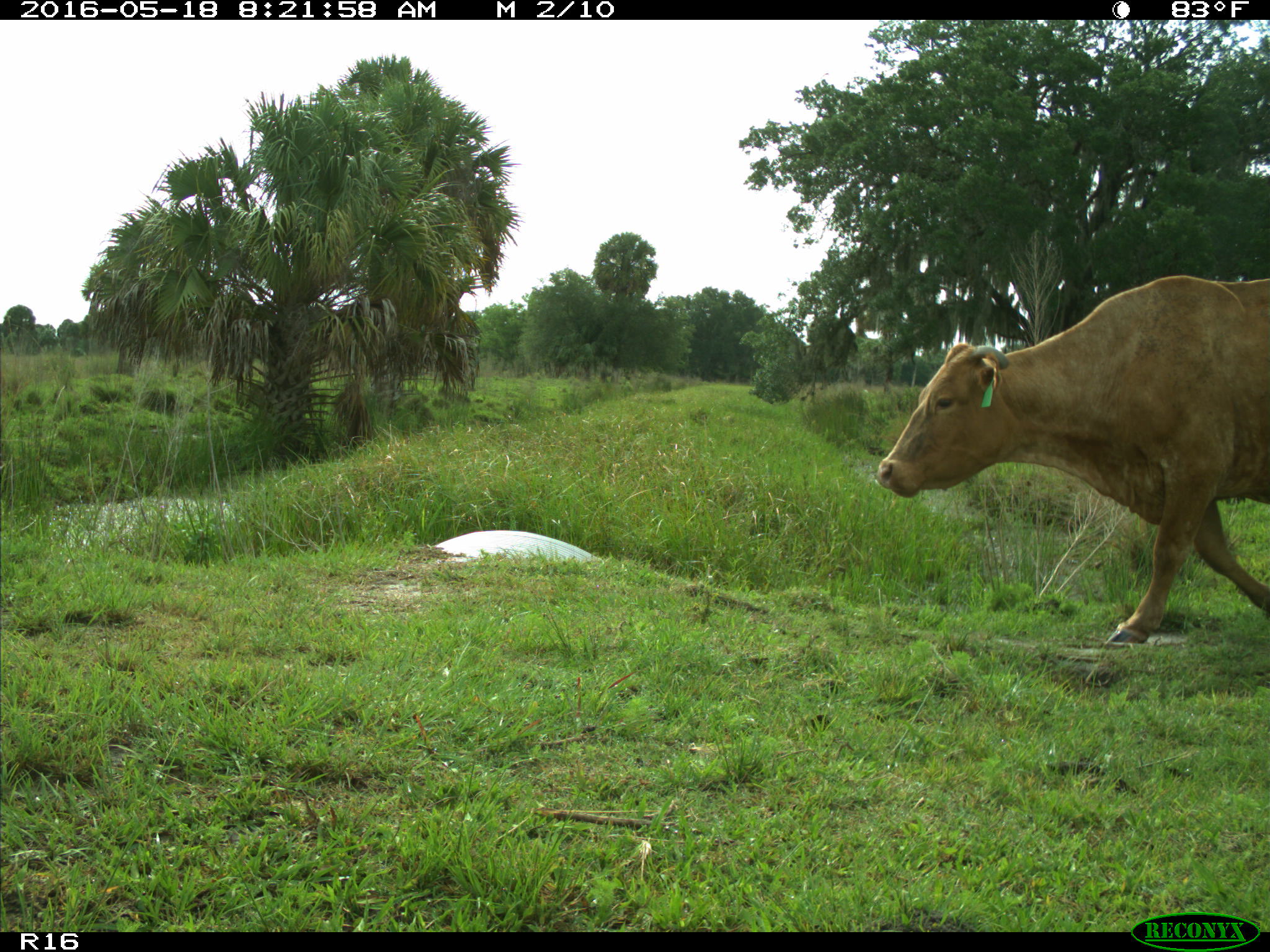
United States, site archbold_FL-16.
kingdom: Animalia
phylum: Chordata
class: Mammalia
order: Artiodactyla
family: Bovidae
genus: Bos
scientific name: Bos taurus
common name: domestic cow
Bos taurus (domestic cow).